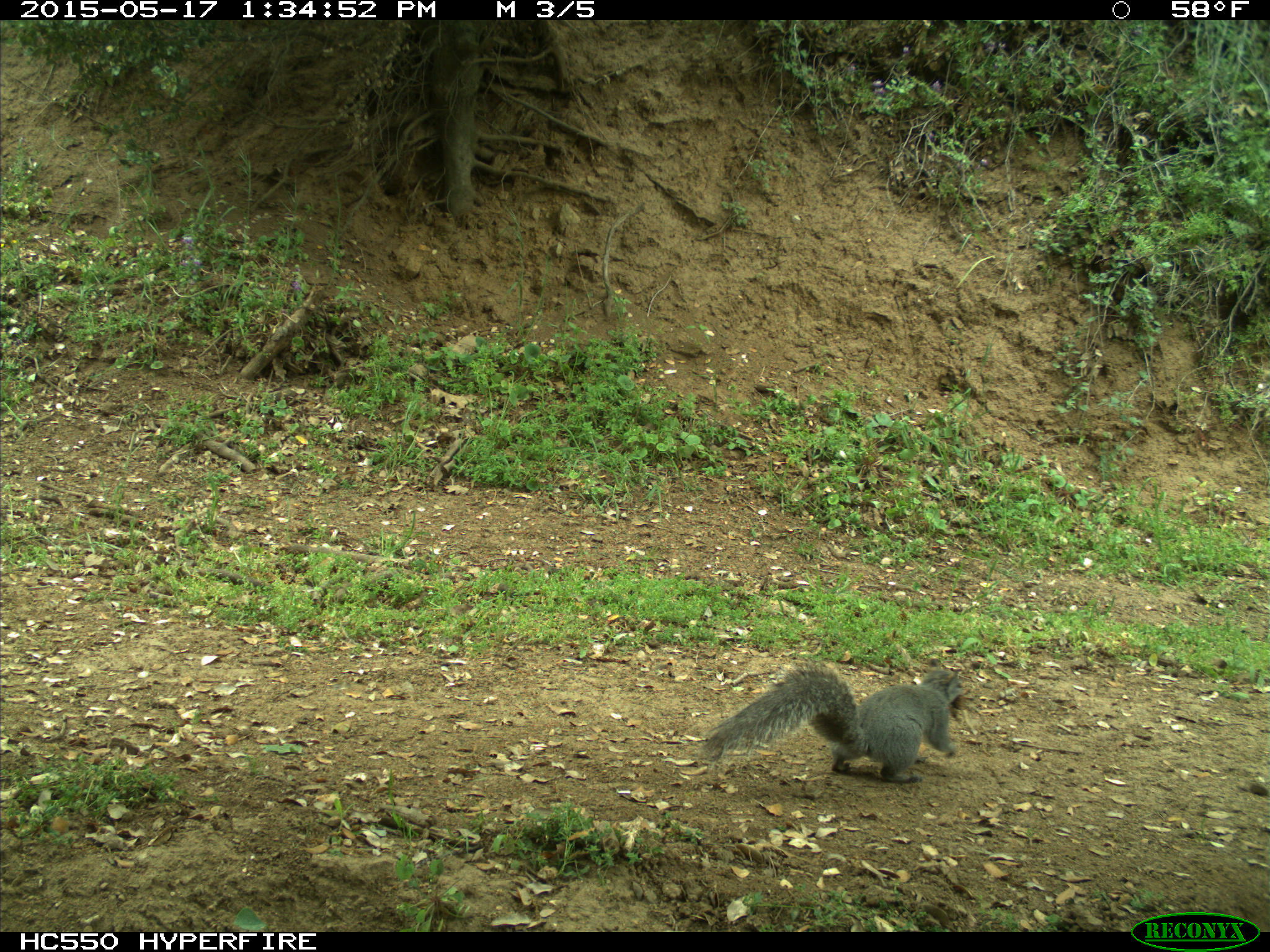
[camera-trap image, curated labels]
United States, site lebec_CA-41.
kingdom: Animalia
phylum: Chordata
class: Mammalia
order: Rodentia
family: Sciuridae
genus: Sciurus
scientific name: Sciurus carolinensis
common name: eastern gray squirrel